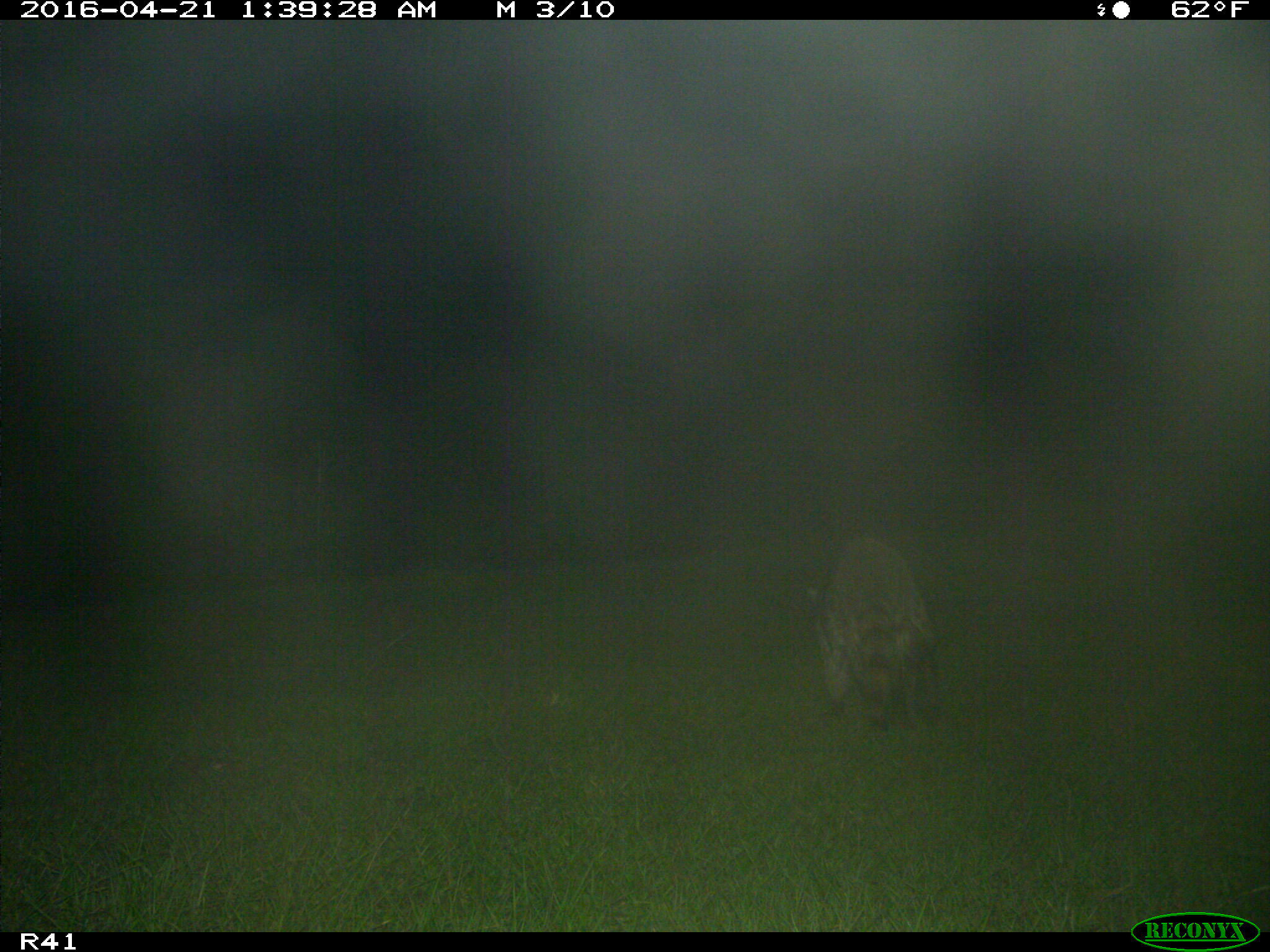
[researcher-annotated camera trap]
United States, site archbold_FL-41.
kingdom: Animalia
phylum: Chordata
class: Mammalia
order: Carnivora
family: Procyonidae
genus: Procyon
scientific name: Procyon lotor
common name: common raccoon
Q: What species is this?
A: Procyon lotor (common raccoon).